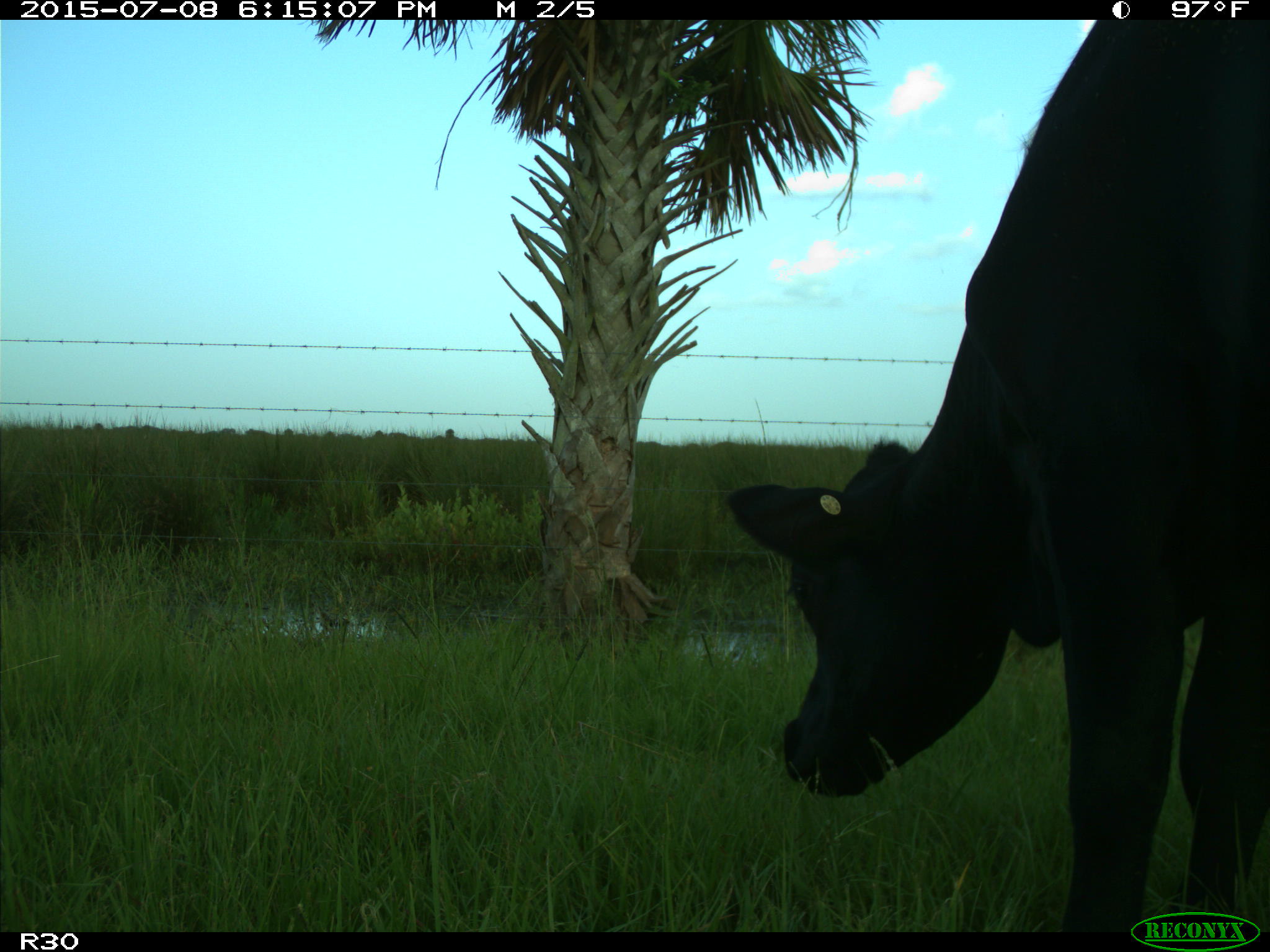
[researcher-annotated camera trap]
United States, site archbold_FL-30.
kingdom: Animalia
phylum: Chordata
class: Mammalia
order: Artiodactyla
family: Bovidae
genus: Bos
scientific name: Bos taurus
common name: domestic cow